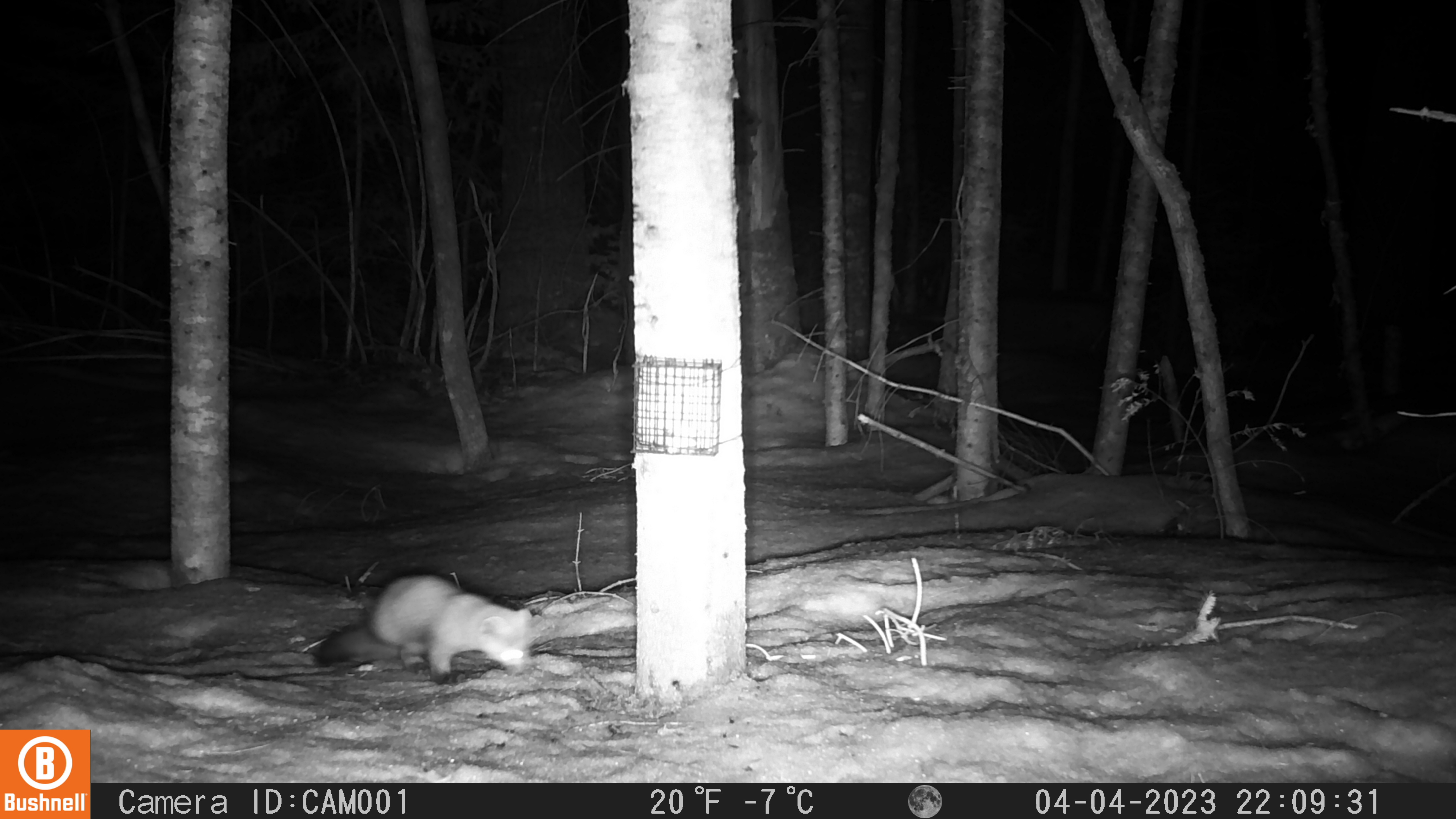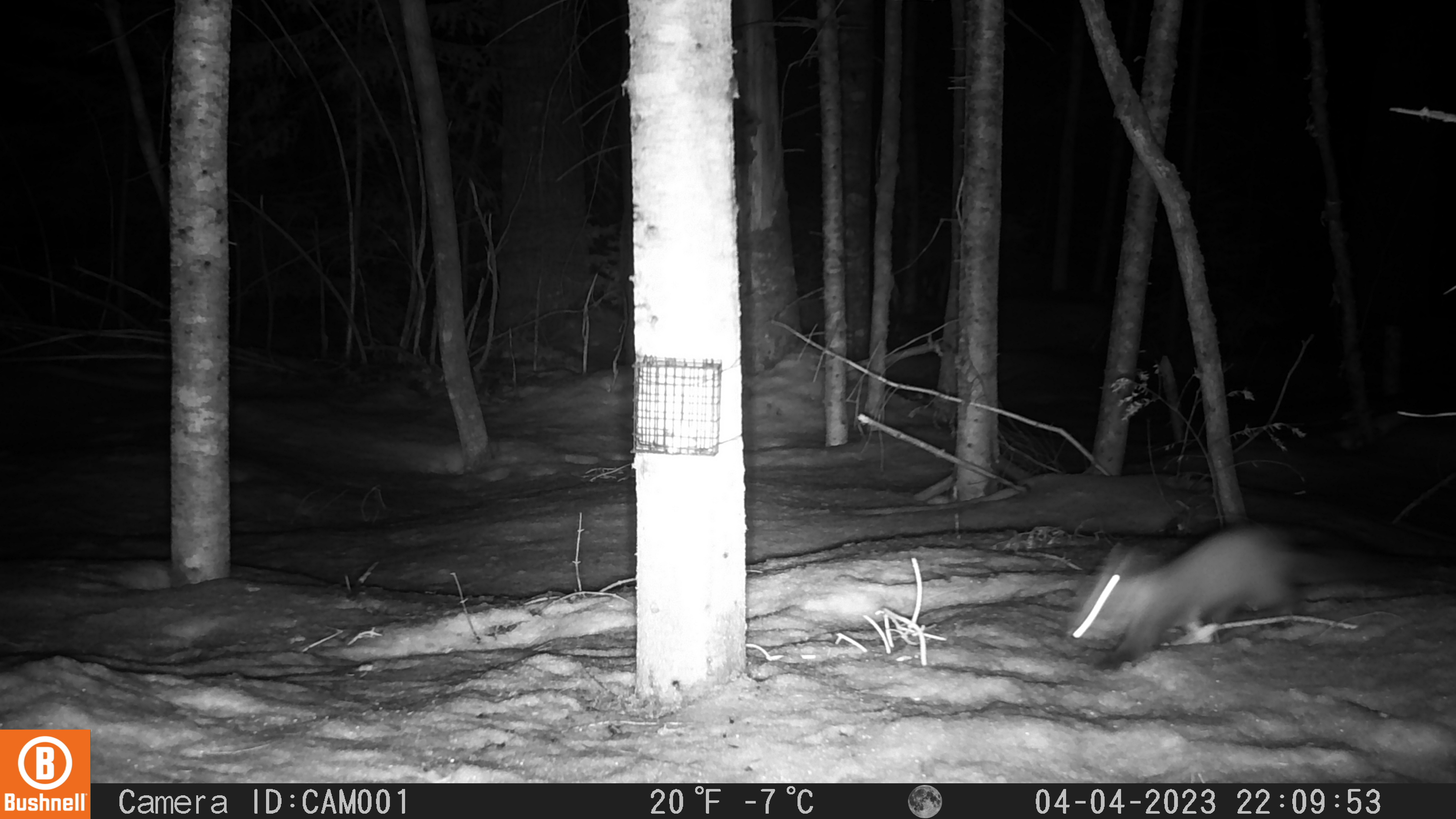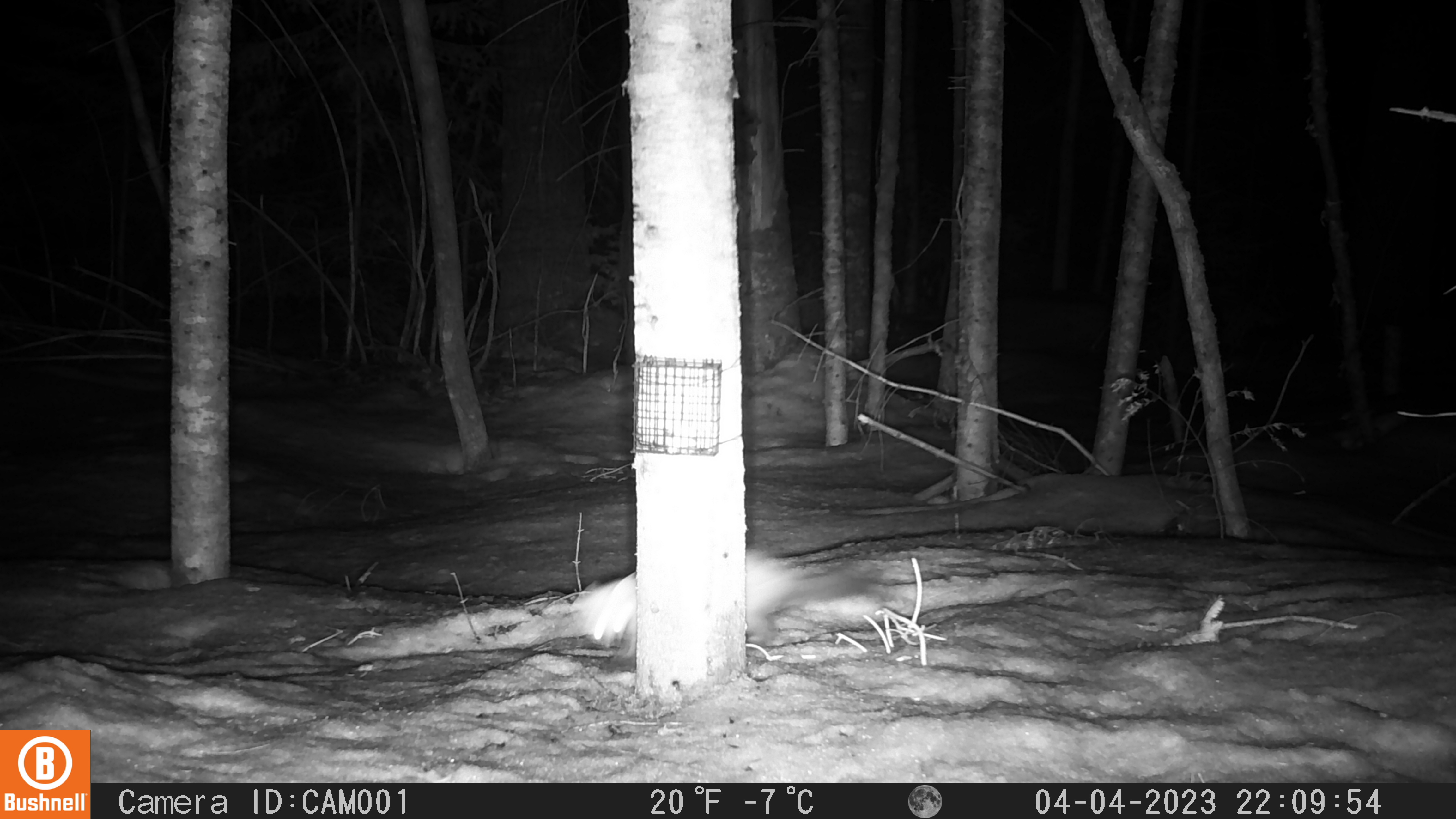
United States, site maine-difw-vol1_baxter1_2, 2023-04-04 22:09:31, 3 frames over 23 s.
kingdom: Animalia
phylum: Chordata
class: Mammalia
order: Carnivora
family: Mustelidae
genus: Martes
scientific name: Martes americana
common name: american marten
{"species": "american marten (Martes americana)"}